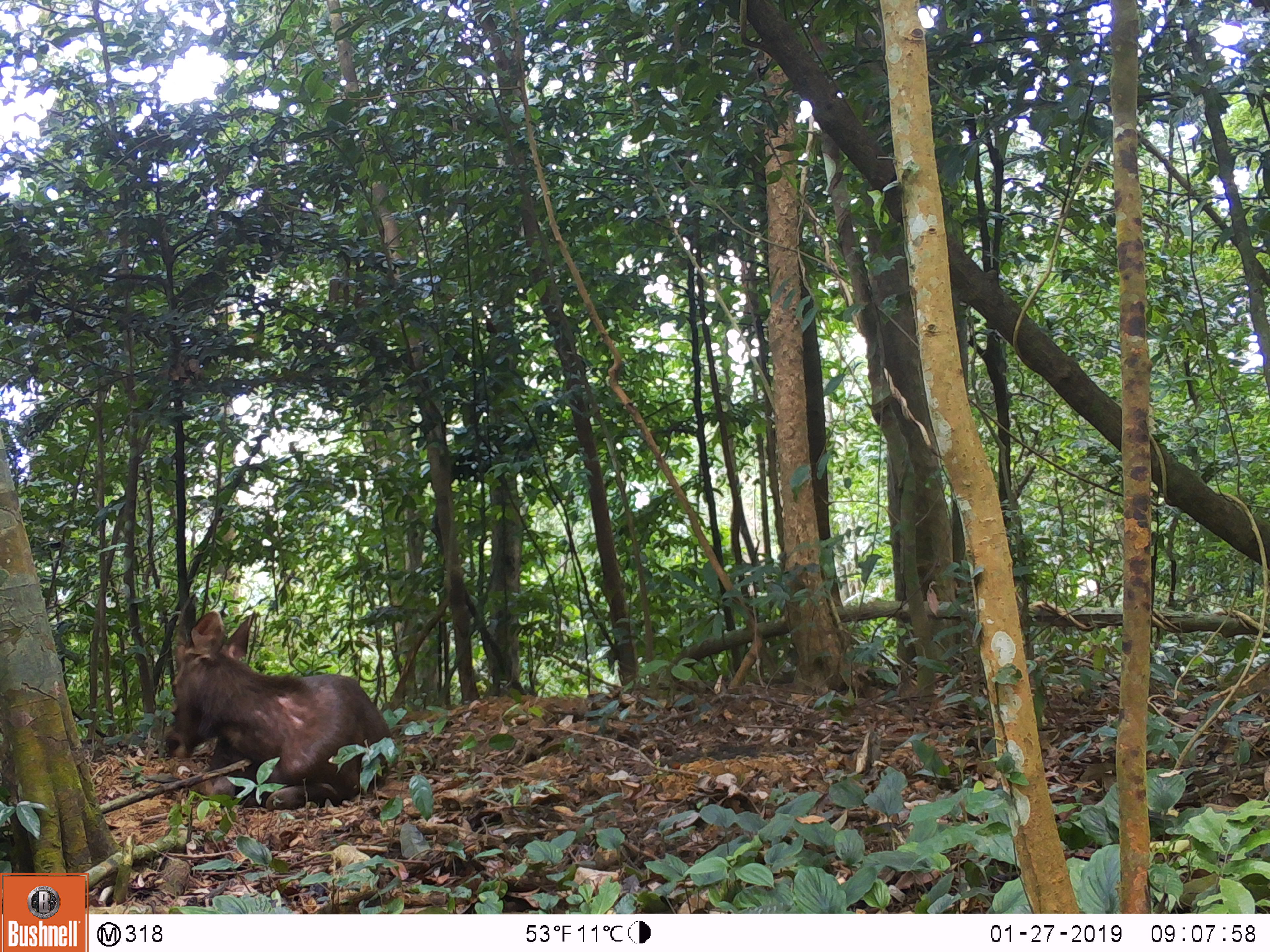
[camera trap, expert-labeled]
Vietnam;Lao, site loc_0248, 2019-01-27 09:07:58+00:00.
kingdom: Animalia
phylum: Chordata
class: Mammalia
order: Artiodactyla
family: Cervidae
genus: Rusa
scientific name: Rusa unicolor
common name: sambar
Sambar (Rusa unicolor). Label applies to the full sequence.